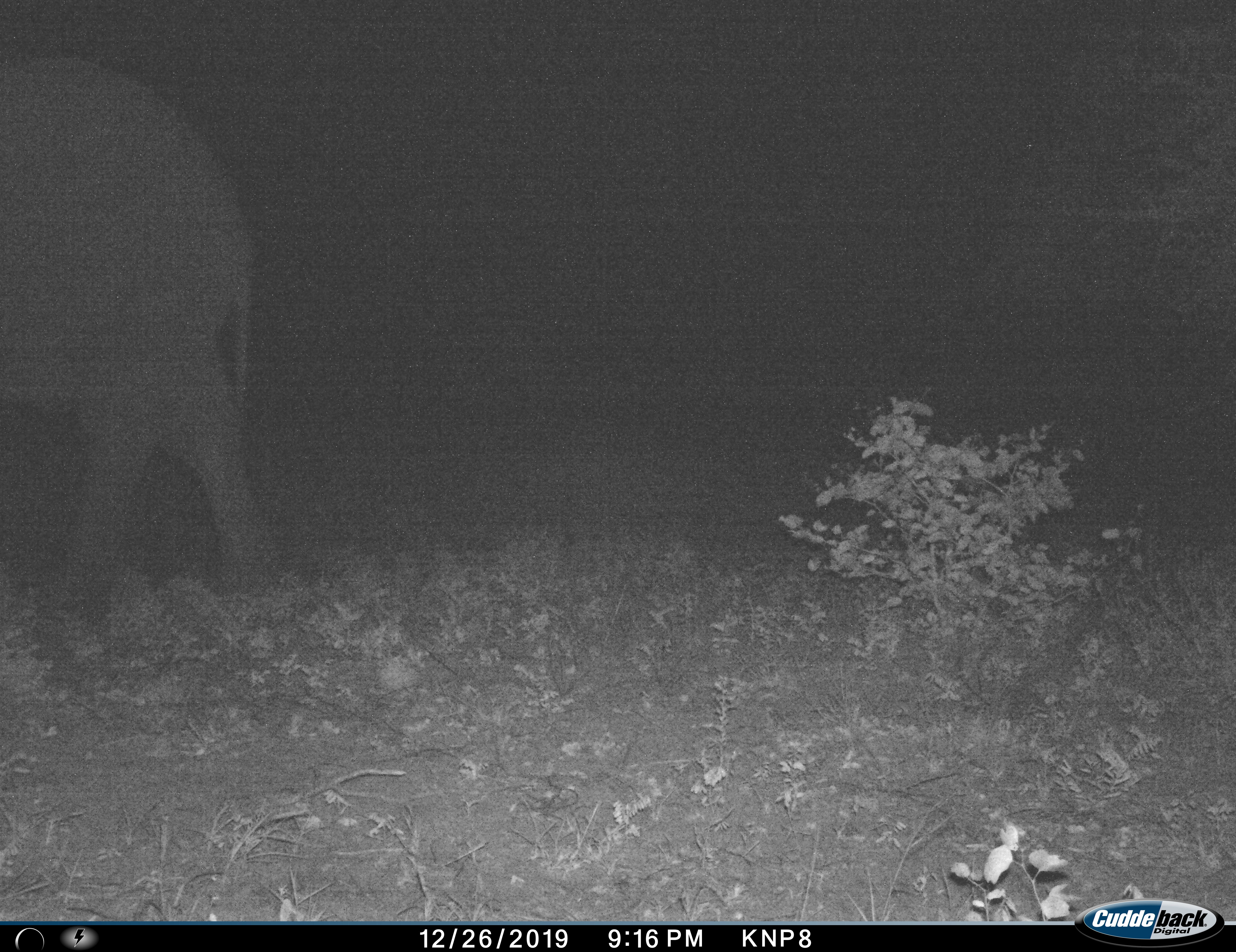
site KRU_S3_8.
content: unidentified animal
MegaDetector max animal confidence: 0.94